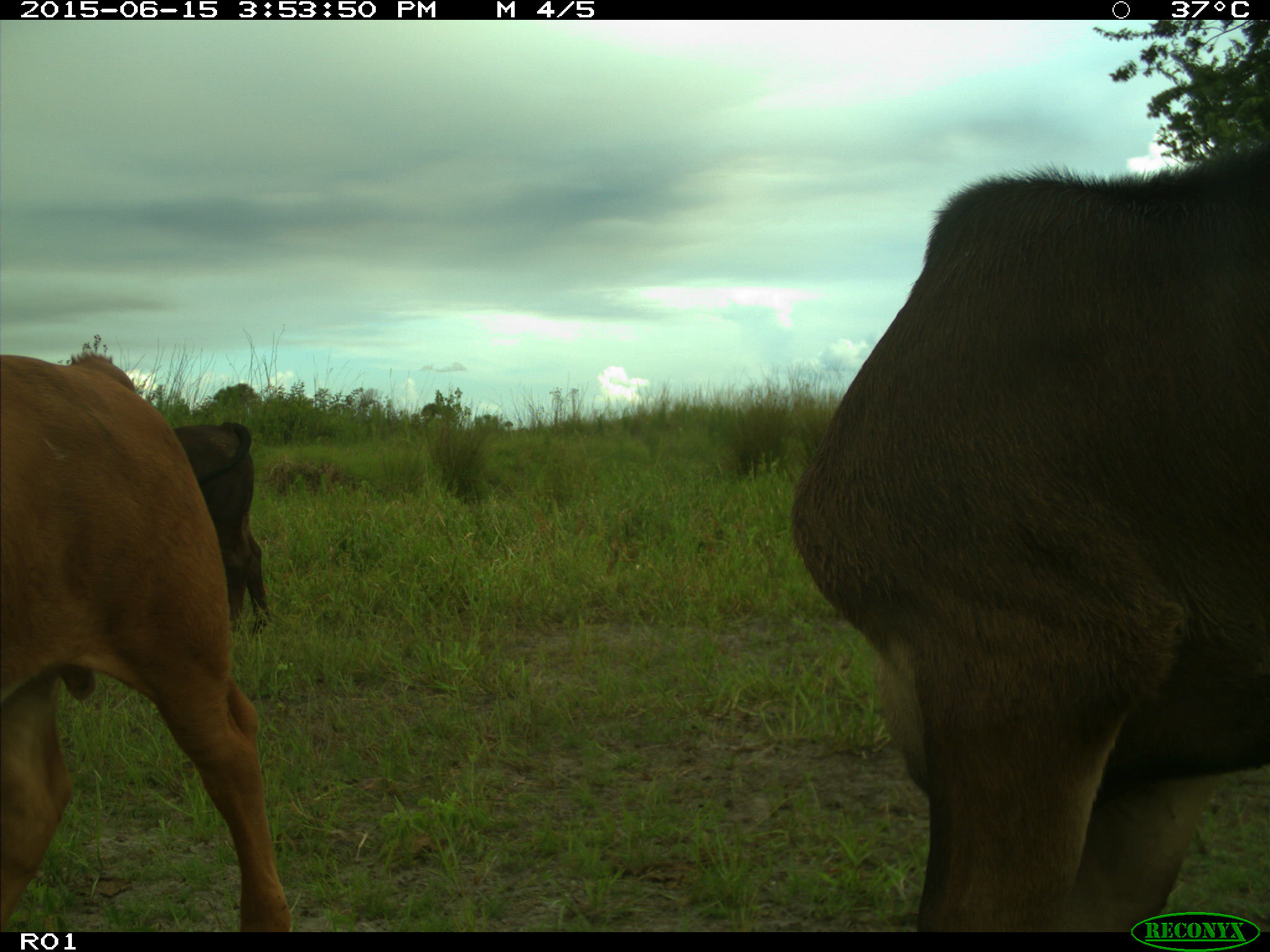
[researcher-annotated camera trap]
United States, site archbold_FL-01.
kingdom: Animalia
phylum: Chordata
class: Mammalia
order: Artiodactyla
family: Bovidae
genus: Bos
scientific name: Bos taurus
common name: domestic cow